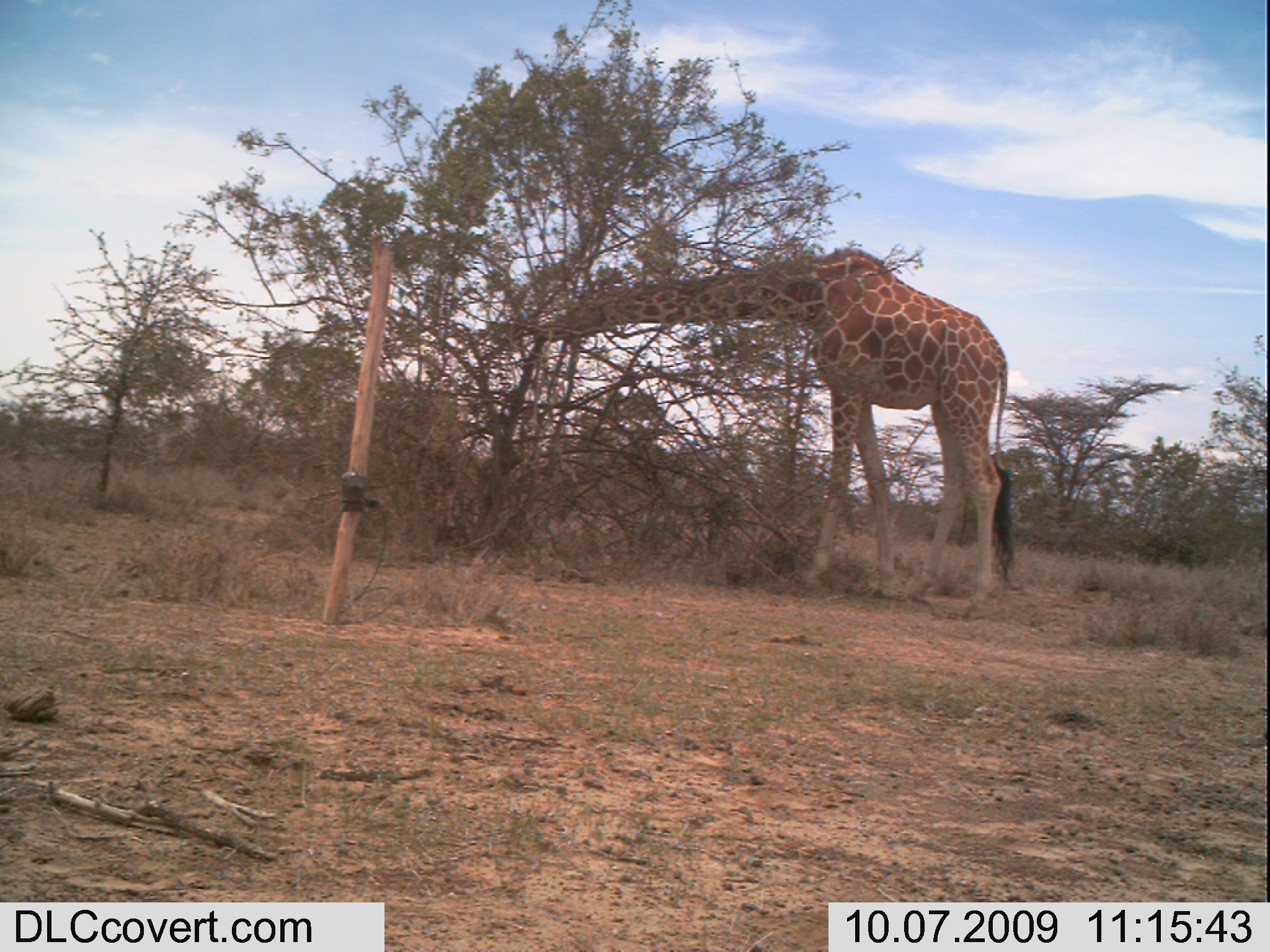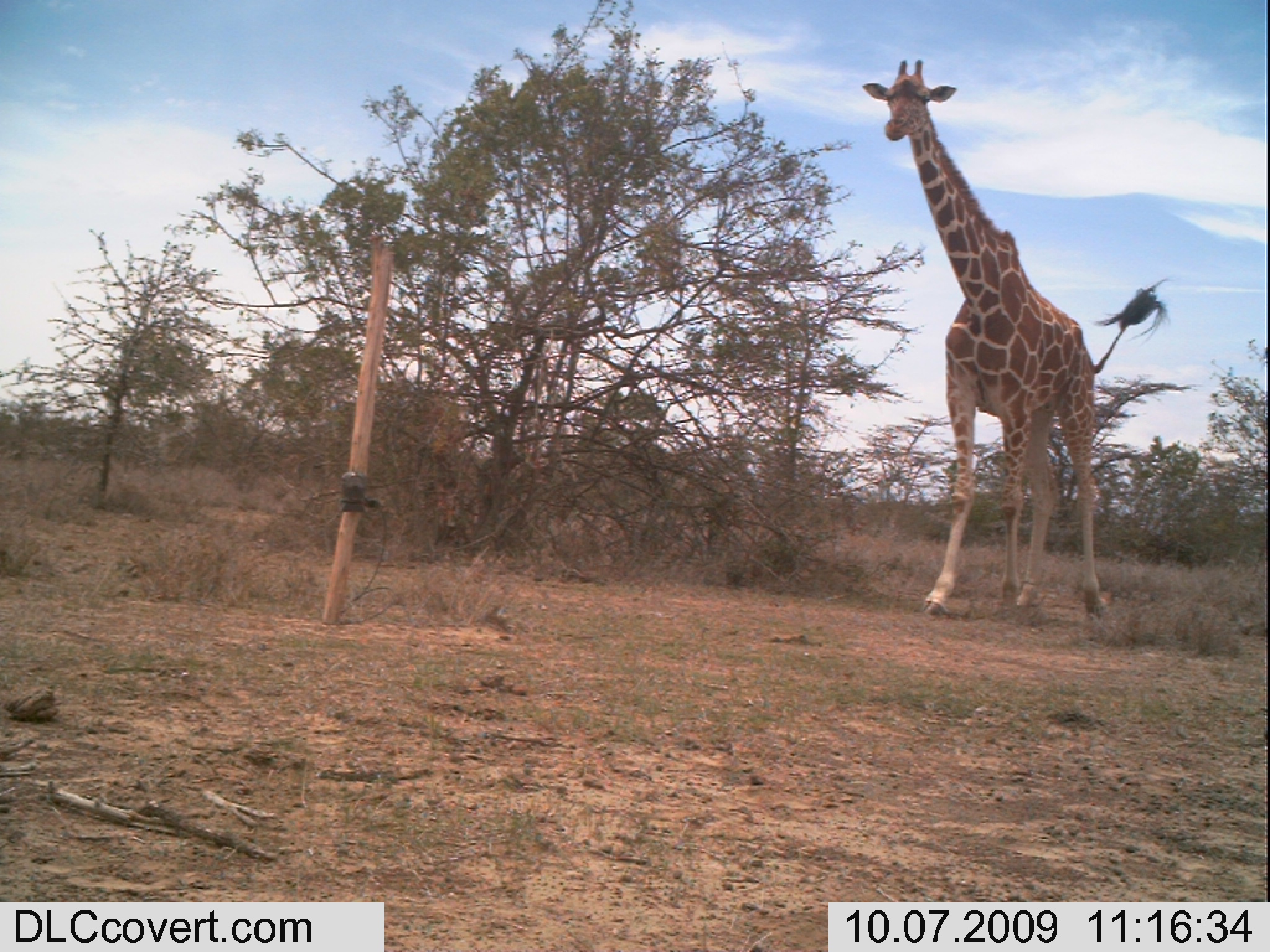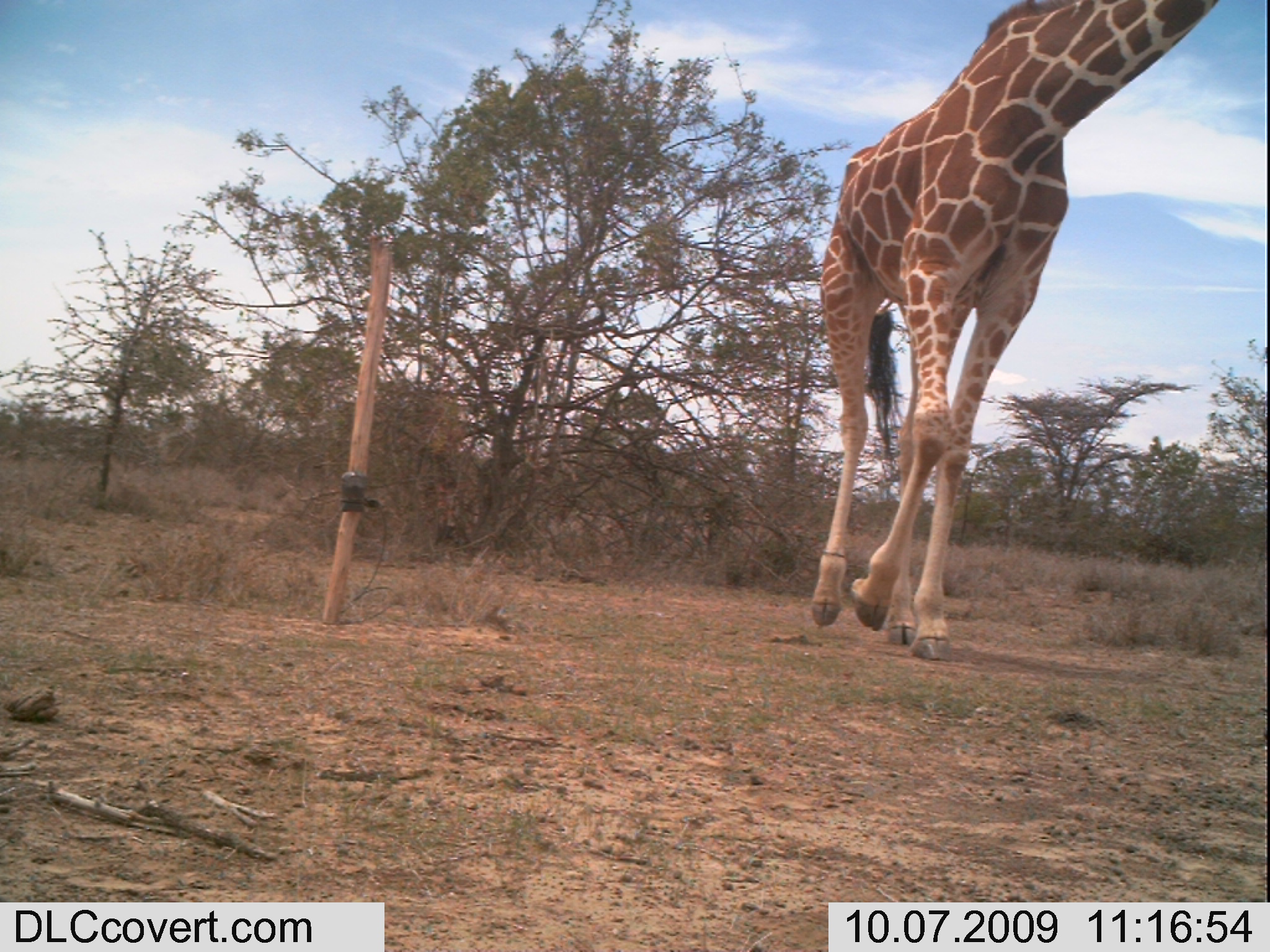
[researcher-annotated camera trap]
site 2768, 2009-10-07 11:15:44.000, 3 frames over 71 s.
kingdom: Animalia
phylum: Chordata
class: Mammalia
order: Artiodactyla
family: Giraffidae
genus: Giraffa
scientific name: Giraffa camelopardalis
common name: giraffe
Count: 1.